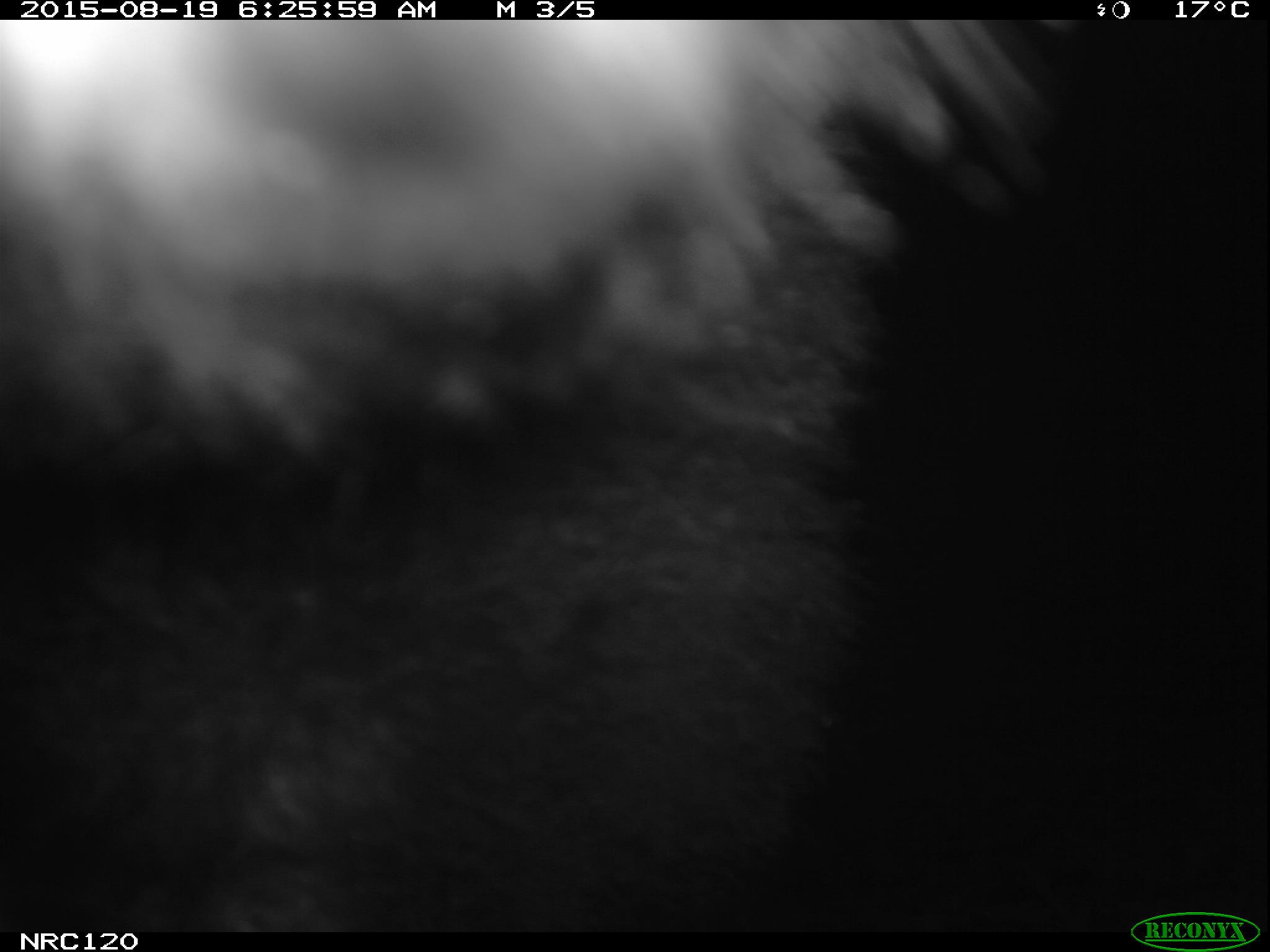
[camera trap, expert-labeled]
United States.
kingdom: Animalia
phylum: Chordata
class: Mammalia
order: Carnivora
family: Ursidae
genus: Ursus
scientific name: Ursus americanus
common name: american black bear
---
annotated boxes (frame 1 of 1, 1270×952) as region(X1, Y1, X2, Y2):
American Black Bear: region(5, 27, 1024, 914)